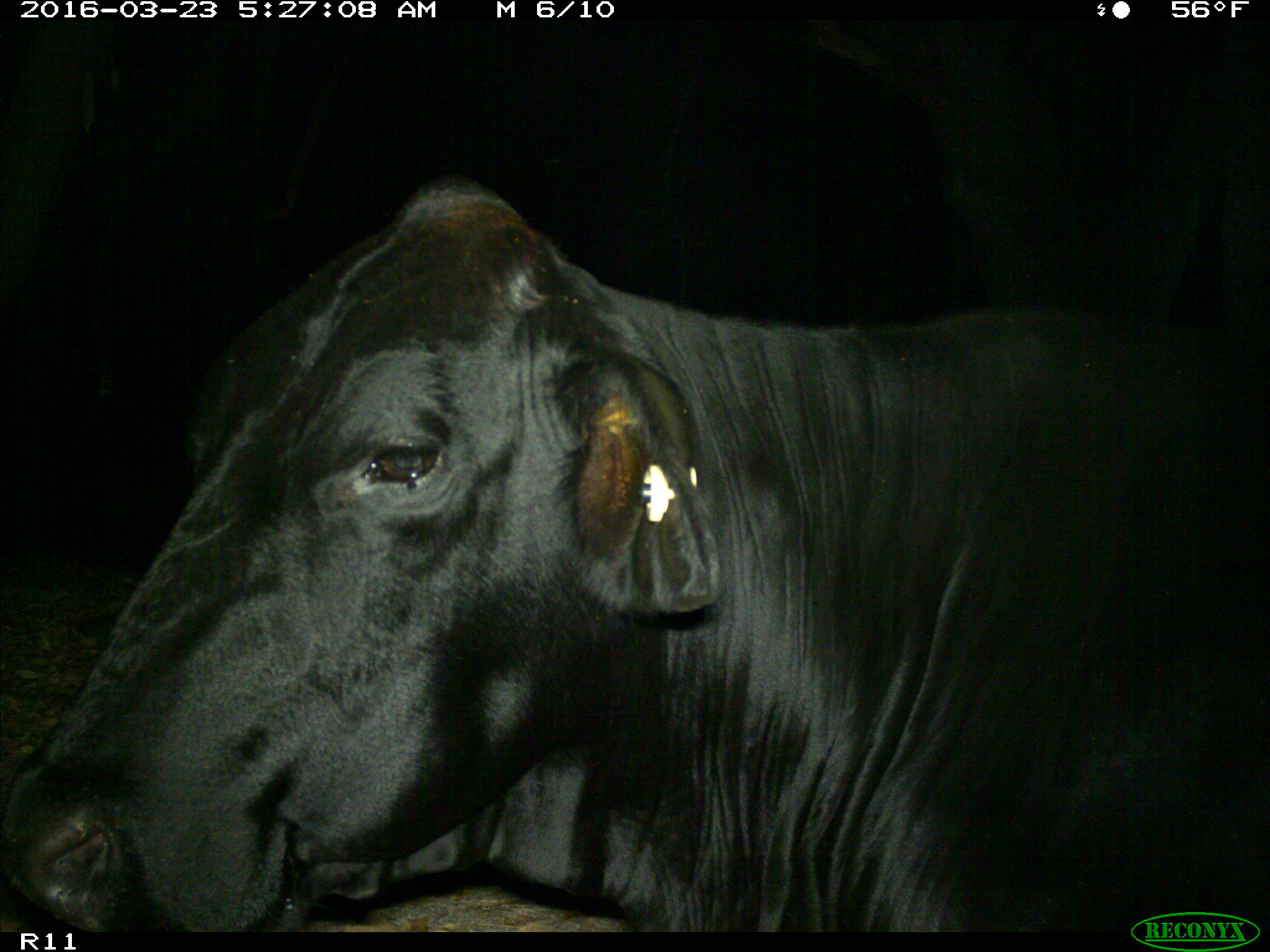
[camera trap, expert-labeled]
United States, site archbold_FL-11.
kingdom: Animalia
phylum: Chordata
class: Mammalia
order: Artiodactyla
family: Bovidae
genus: Bos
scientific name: Bos taurus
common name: domestic cow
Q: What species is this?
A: Bos taurus (domestic cow).